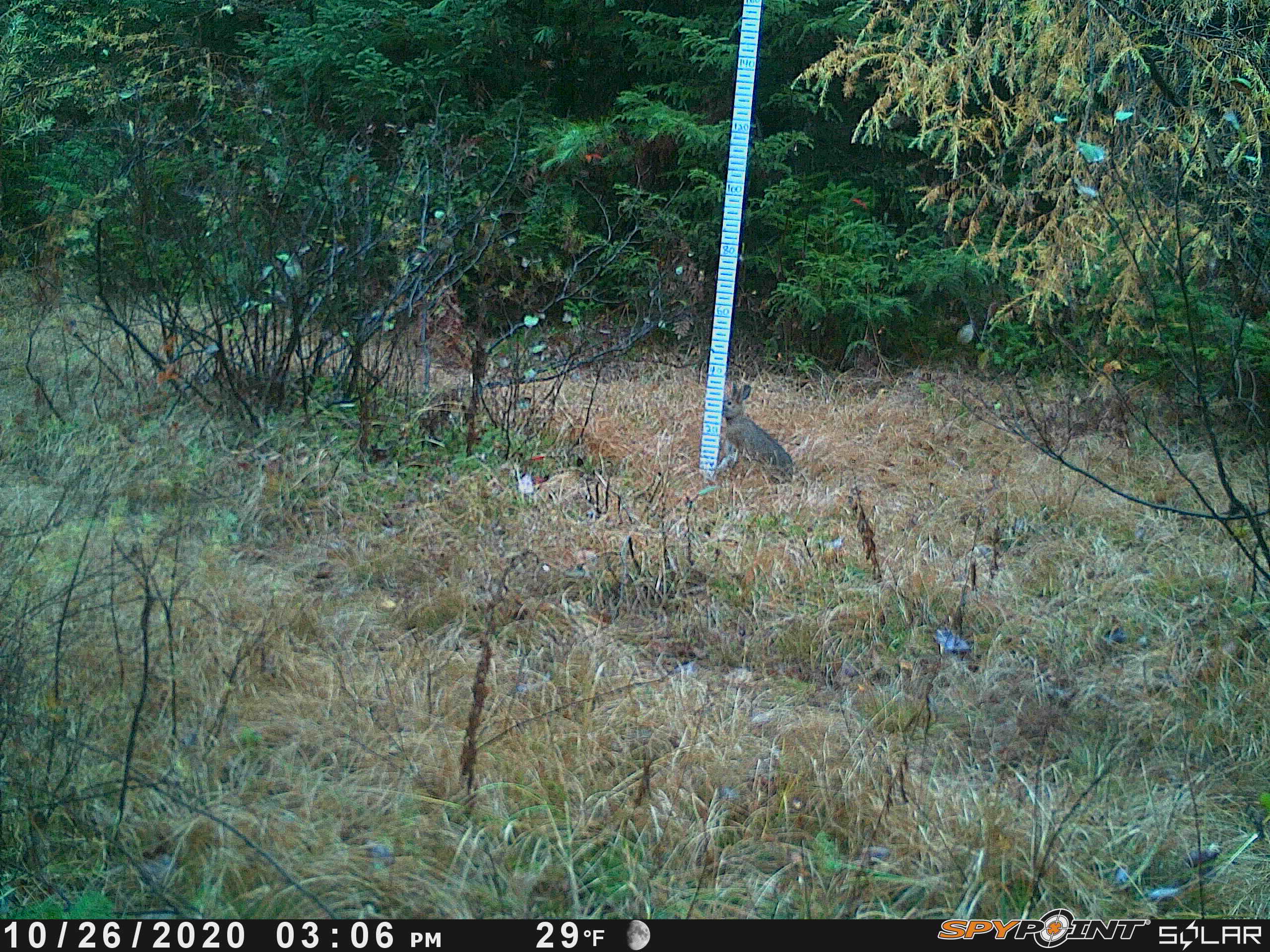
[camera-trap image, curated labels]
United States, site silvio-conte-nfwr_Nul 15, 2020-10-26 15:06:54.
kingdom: Animalia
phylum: Chordata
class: Mammalia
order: Lagomorpha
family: Leporidae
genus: Lepus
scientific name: Lepus americanus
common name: snowshoe hare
Snowshoe hare (Lepus americanus).